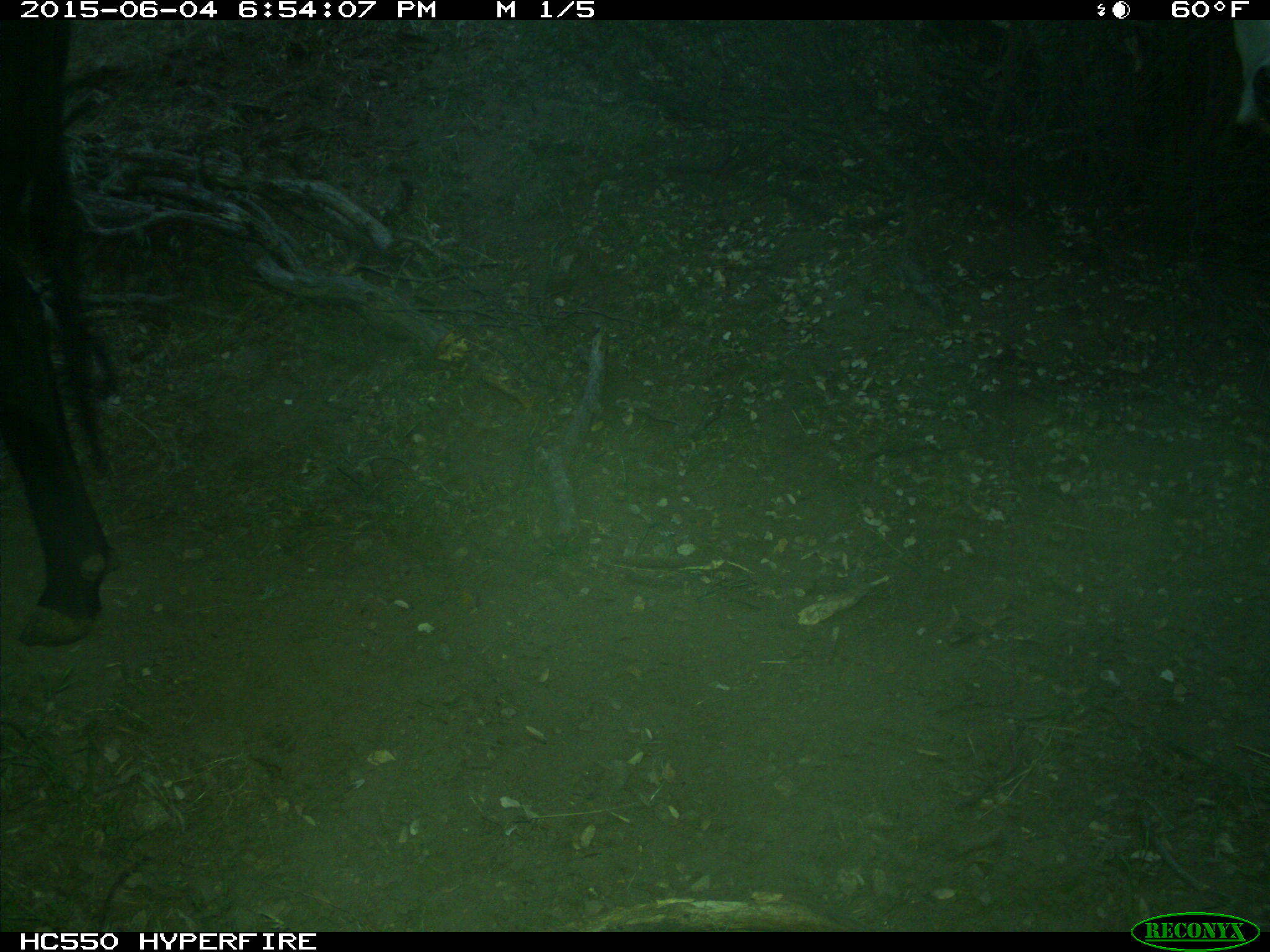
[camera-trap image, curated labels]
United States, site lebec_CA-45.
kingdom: Animalia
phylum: Chordata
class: Mammalia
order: Artiodactyla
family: Bovidae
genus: Bos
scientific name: Bos taurus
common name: domestic cow